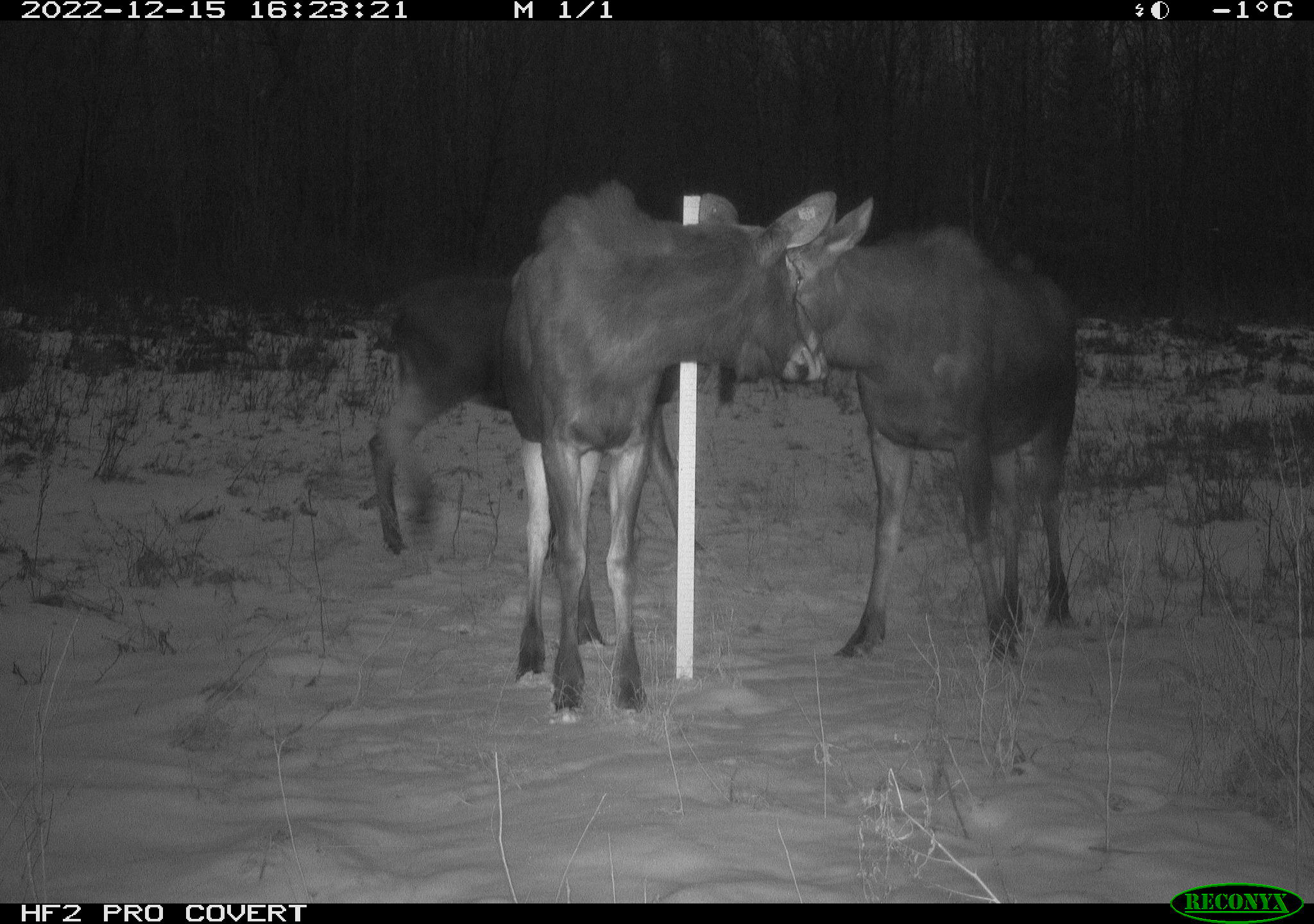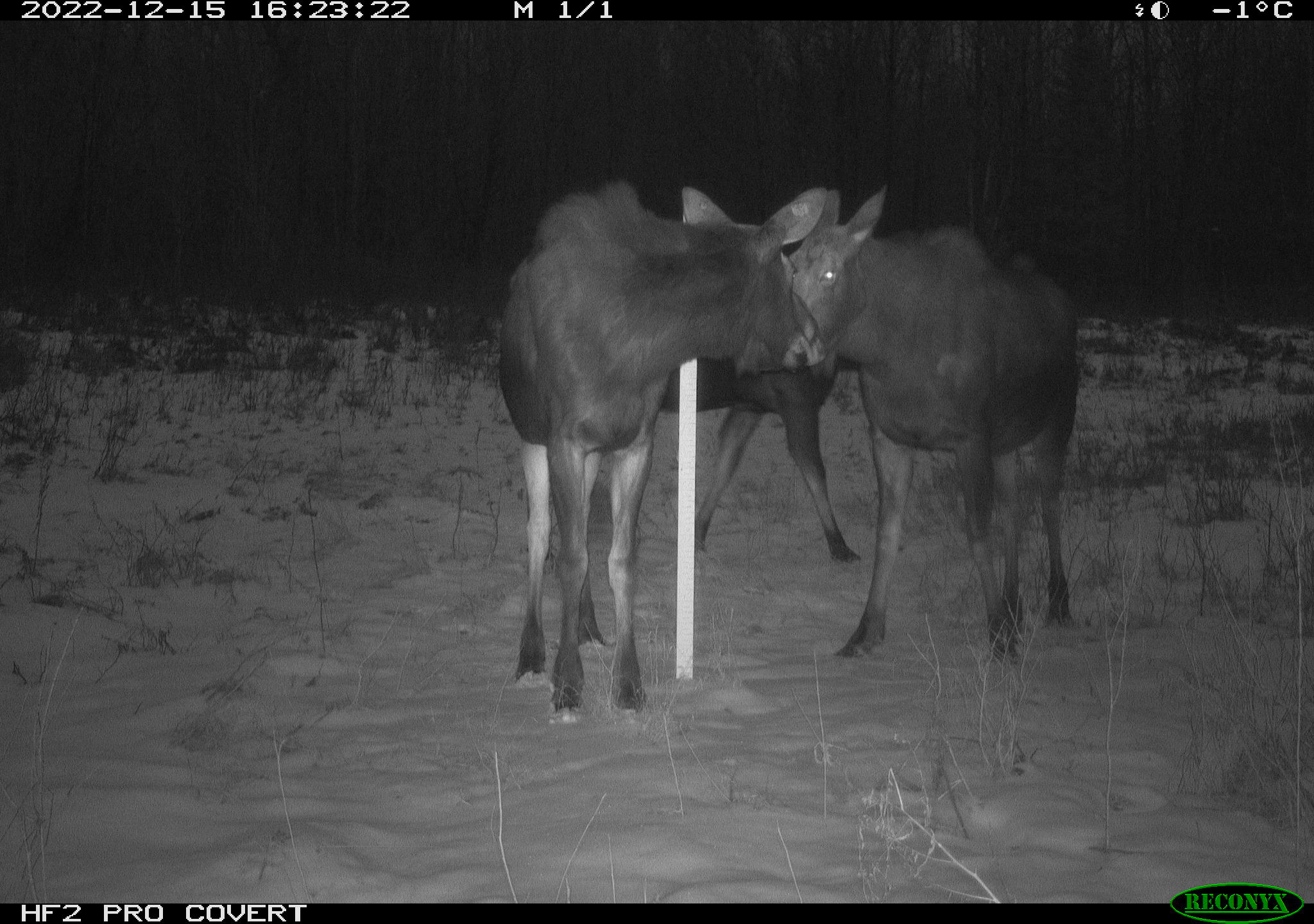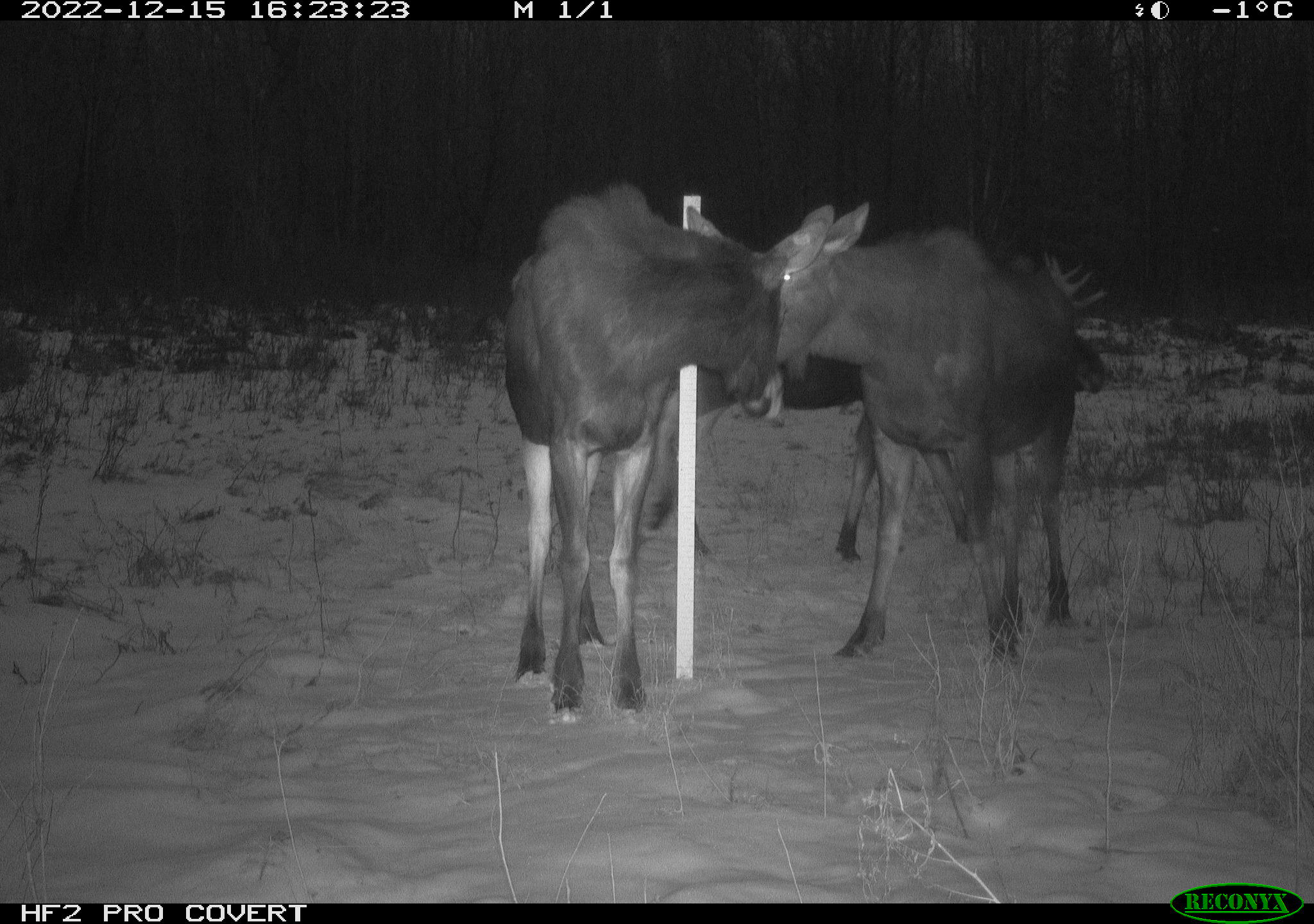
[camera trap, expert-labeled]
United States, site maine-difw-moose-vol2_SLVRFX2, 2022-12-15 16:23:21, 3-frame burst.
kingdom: Animalia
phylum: Chordata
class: Mammalia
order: Artiodactyla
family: Cervidae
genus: Alces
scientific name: Alces alces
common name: moose